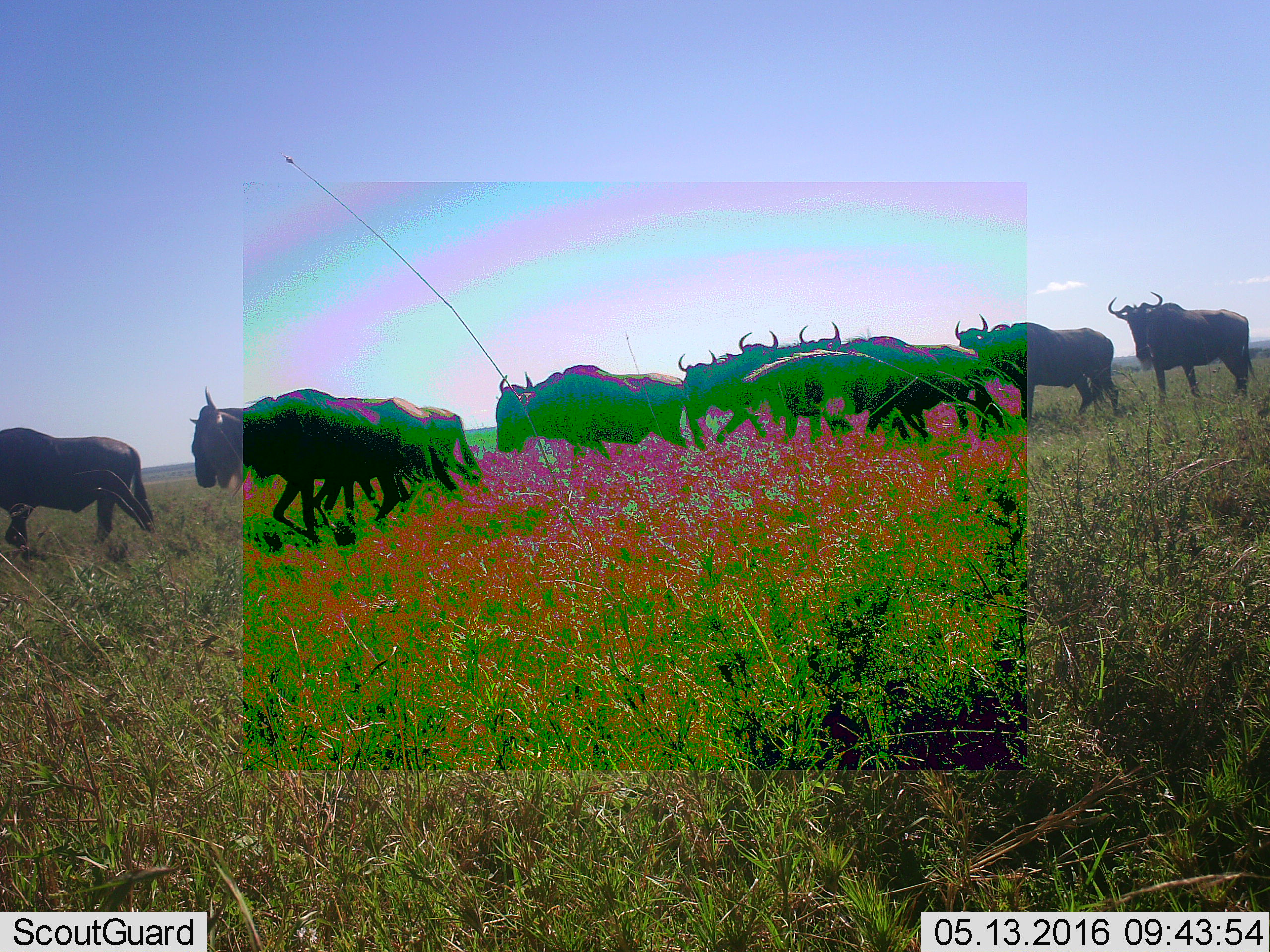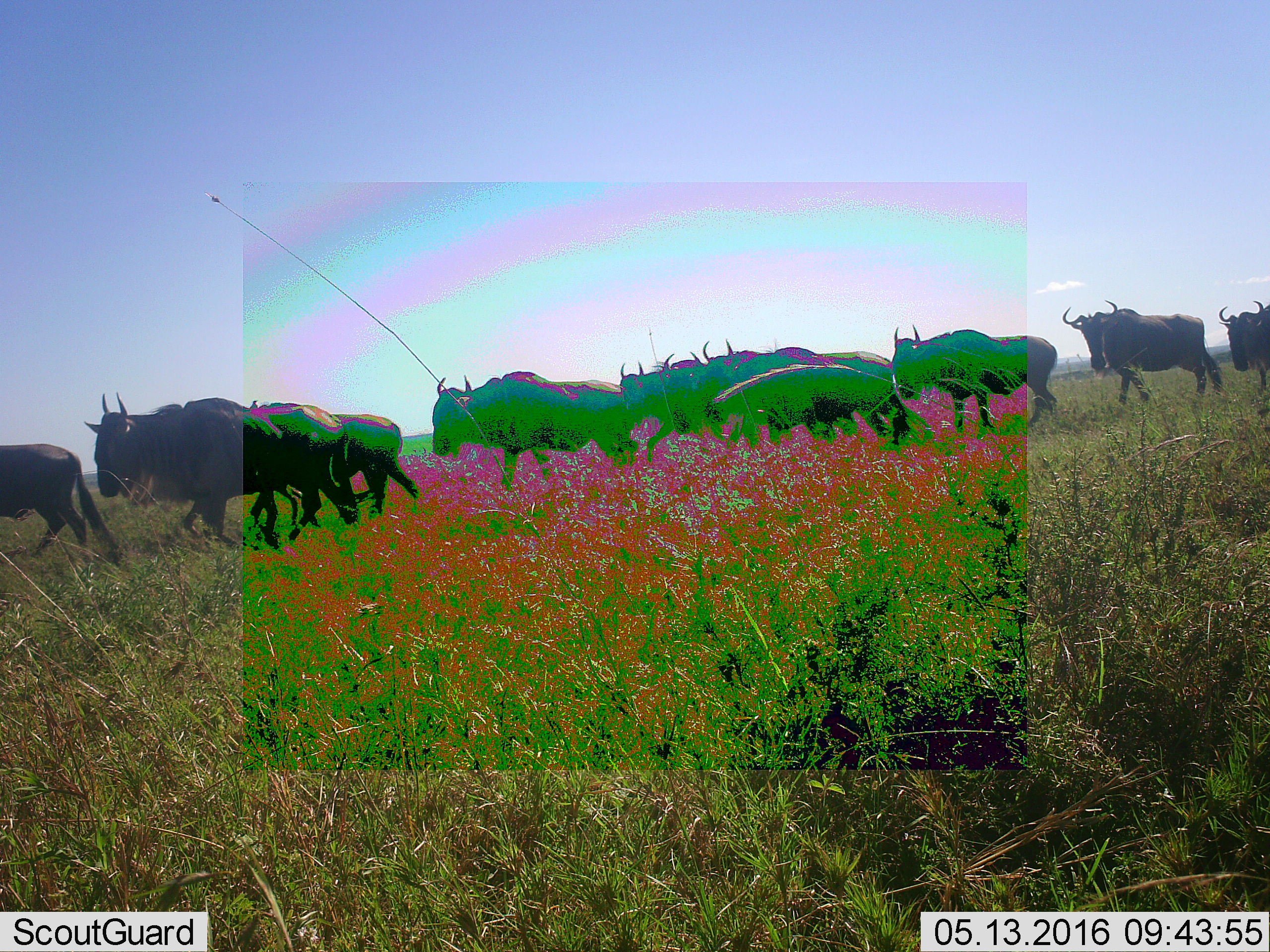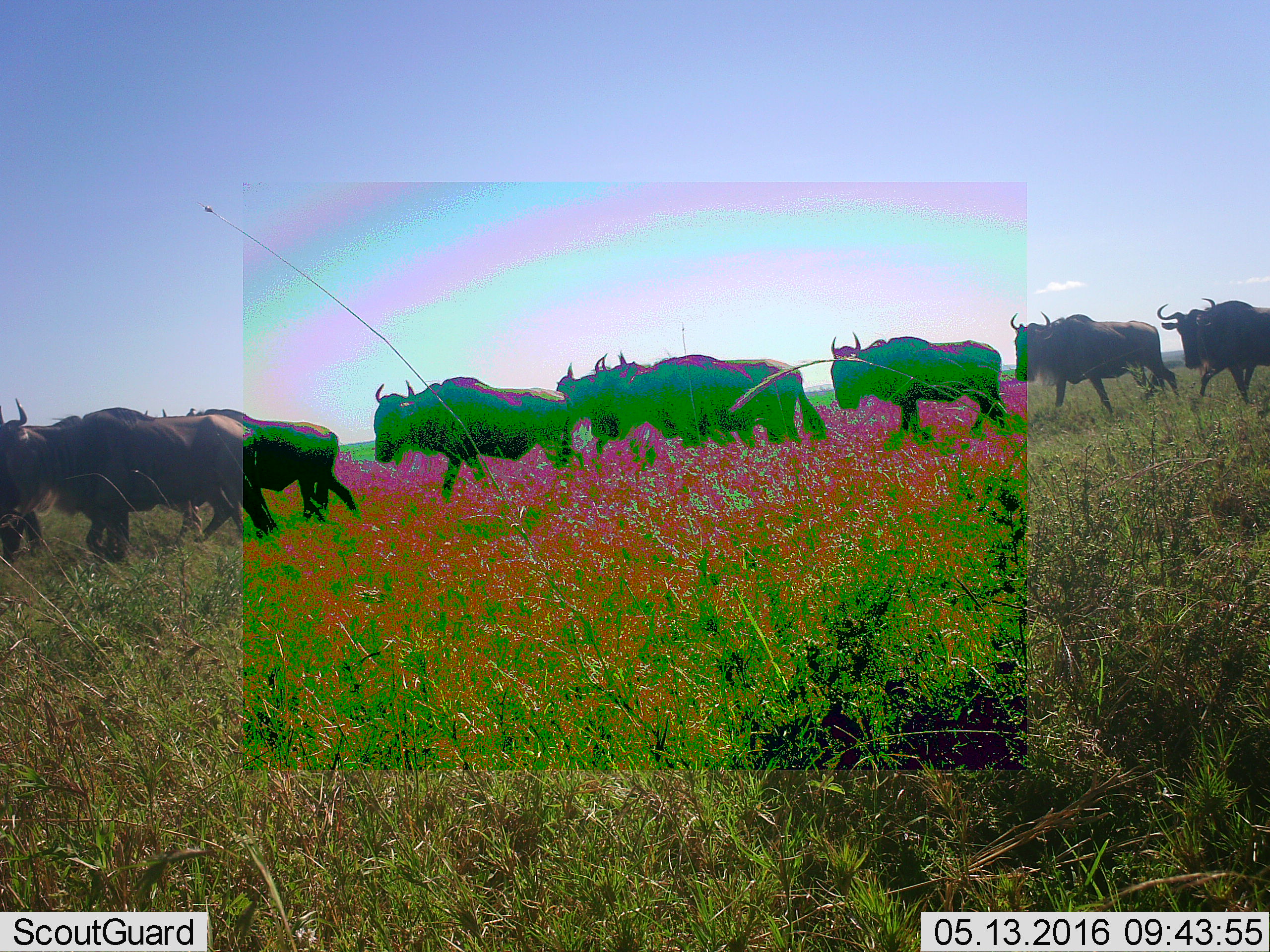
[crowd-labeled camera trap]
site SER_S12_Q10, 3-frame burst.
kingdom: Animalia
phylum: Chordata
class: Mammalia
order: Artiodactyla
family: Bovidae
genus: Connochaetes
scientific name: Connochaetes taurinus taurinus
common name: blue wildebeest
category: wildebeestblue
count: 11-50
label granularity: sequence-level